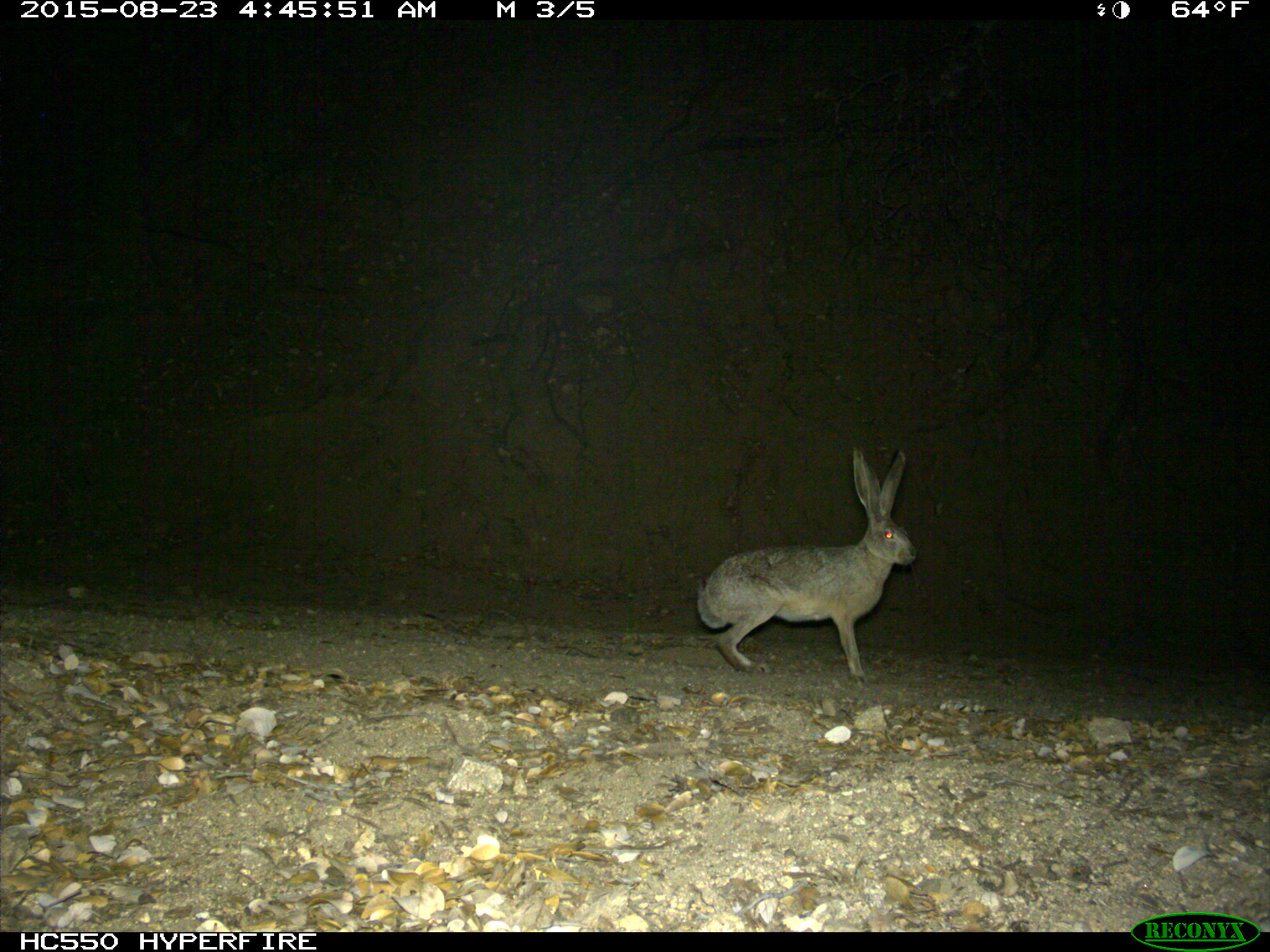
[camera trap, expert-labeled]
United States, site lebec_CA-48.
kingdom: Animalia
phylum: Chordata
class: Mammalia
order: Lagomorpha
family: Leporidae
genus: Lepus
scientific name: Lepus californicus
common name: black-tailed jackrabbit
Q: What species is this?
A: Lepus californicus (black-tailed jackrabbit).